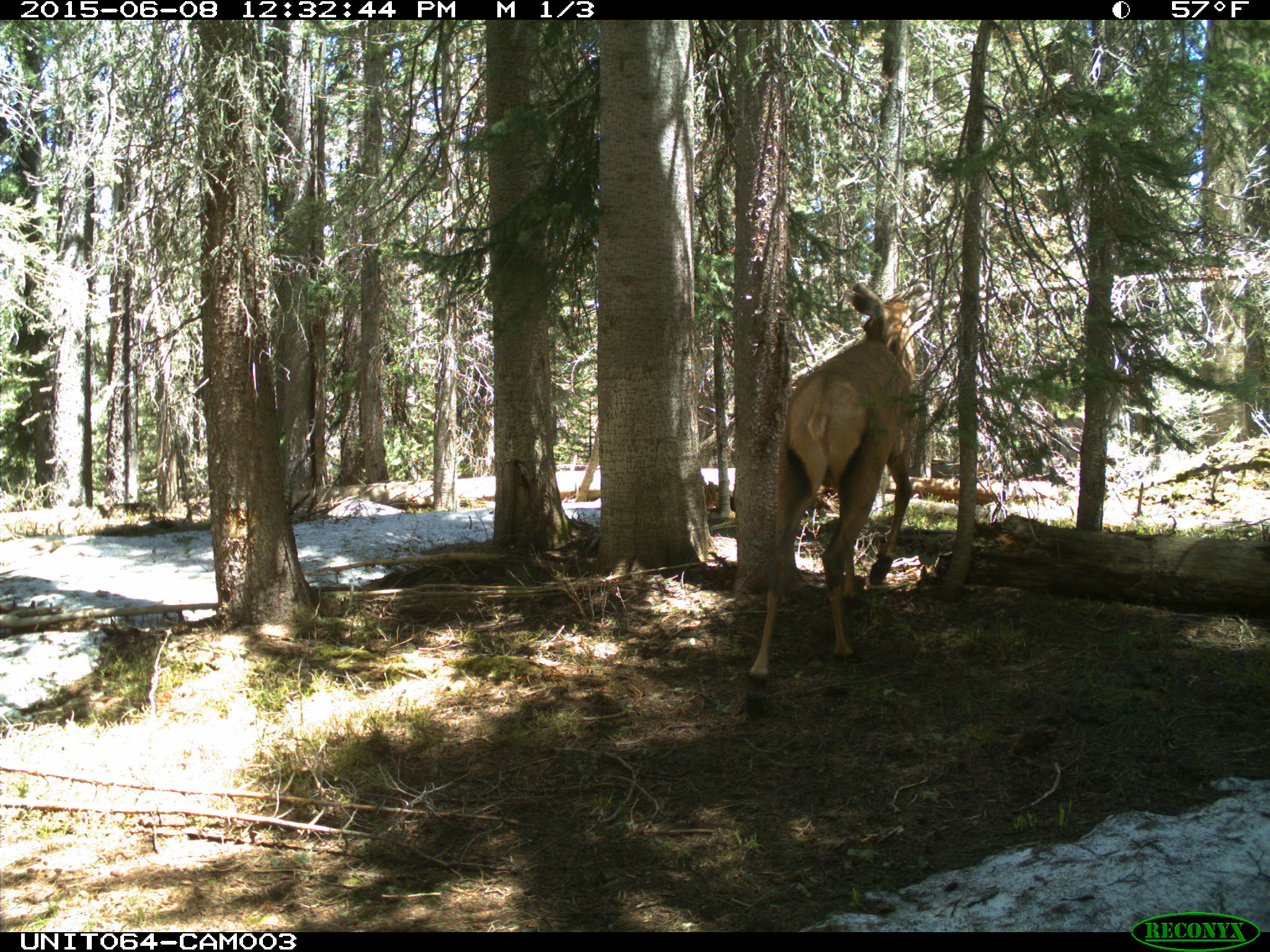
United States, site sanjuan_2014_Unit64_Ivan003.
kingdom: Animalia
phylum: Chordata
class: Mammalia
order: Artiodactyla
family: Cervidae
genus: Cervus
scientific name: Cervus elaphus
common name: red deer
Cervus elaphus (red deer).